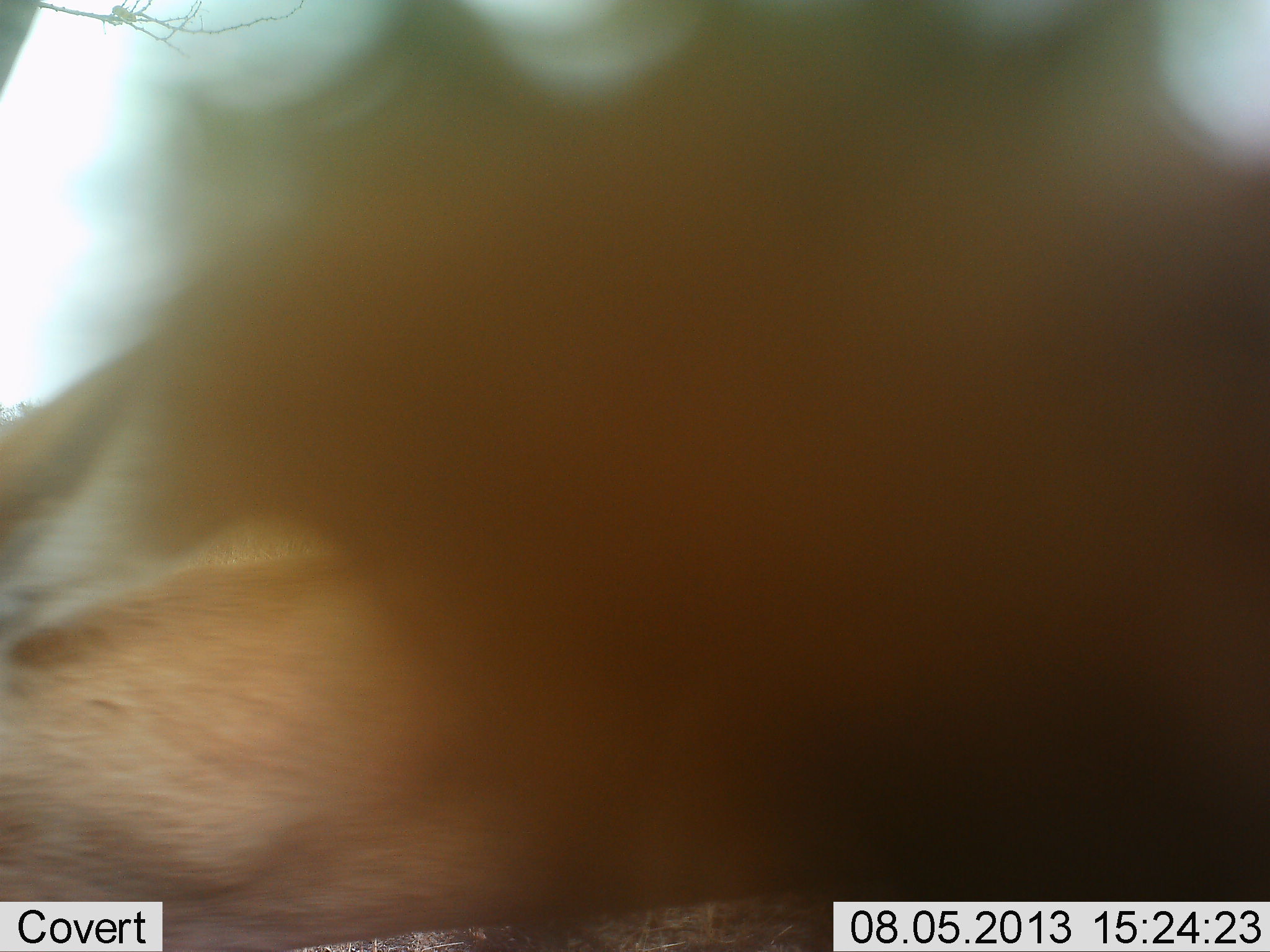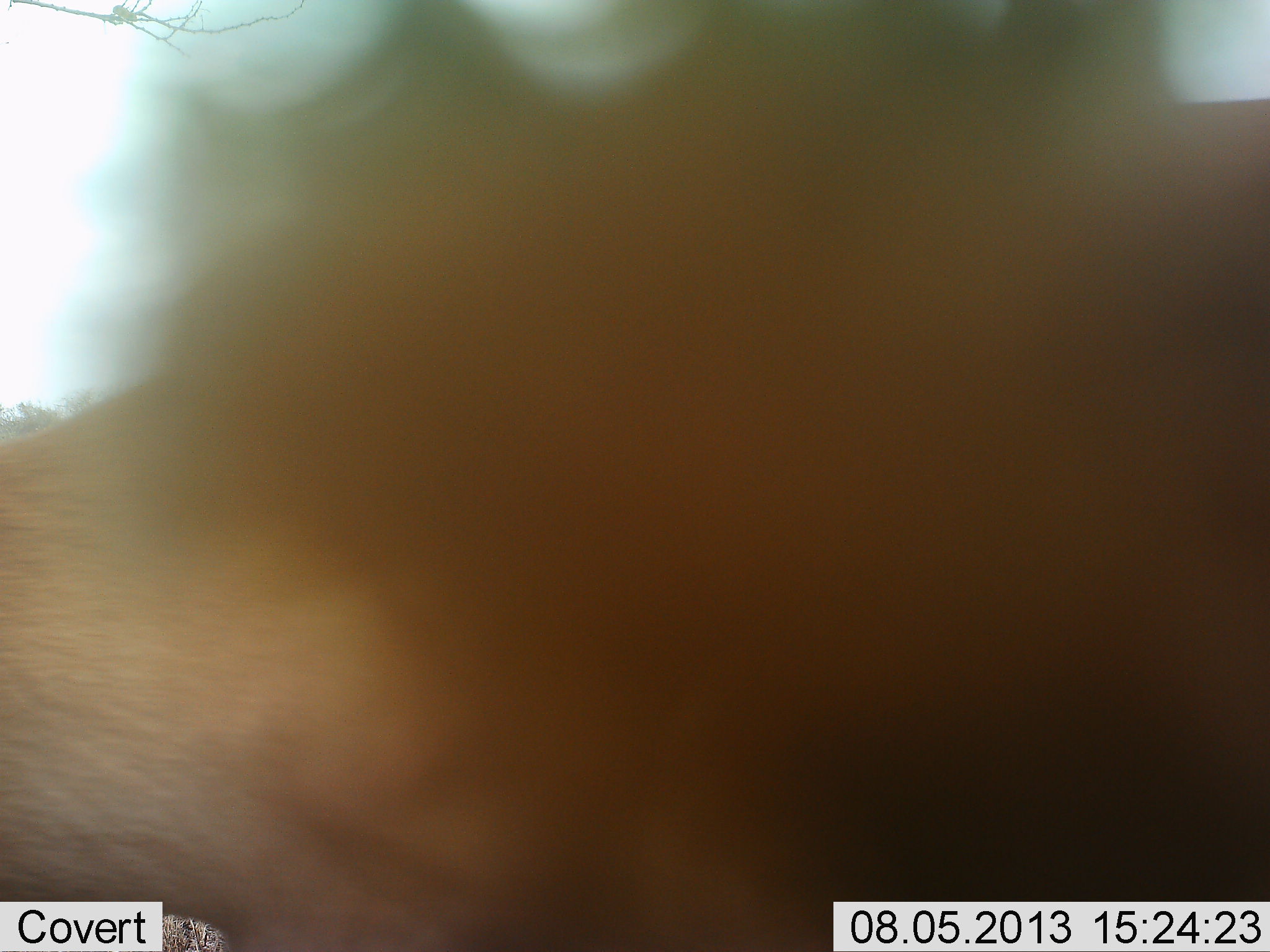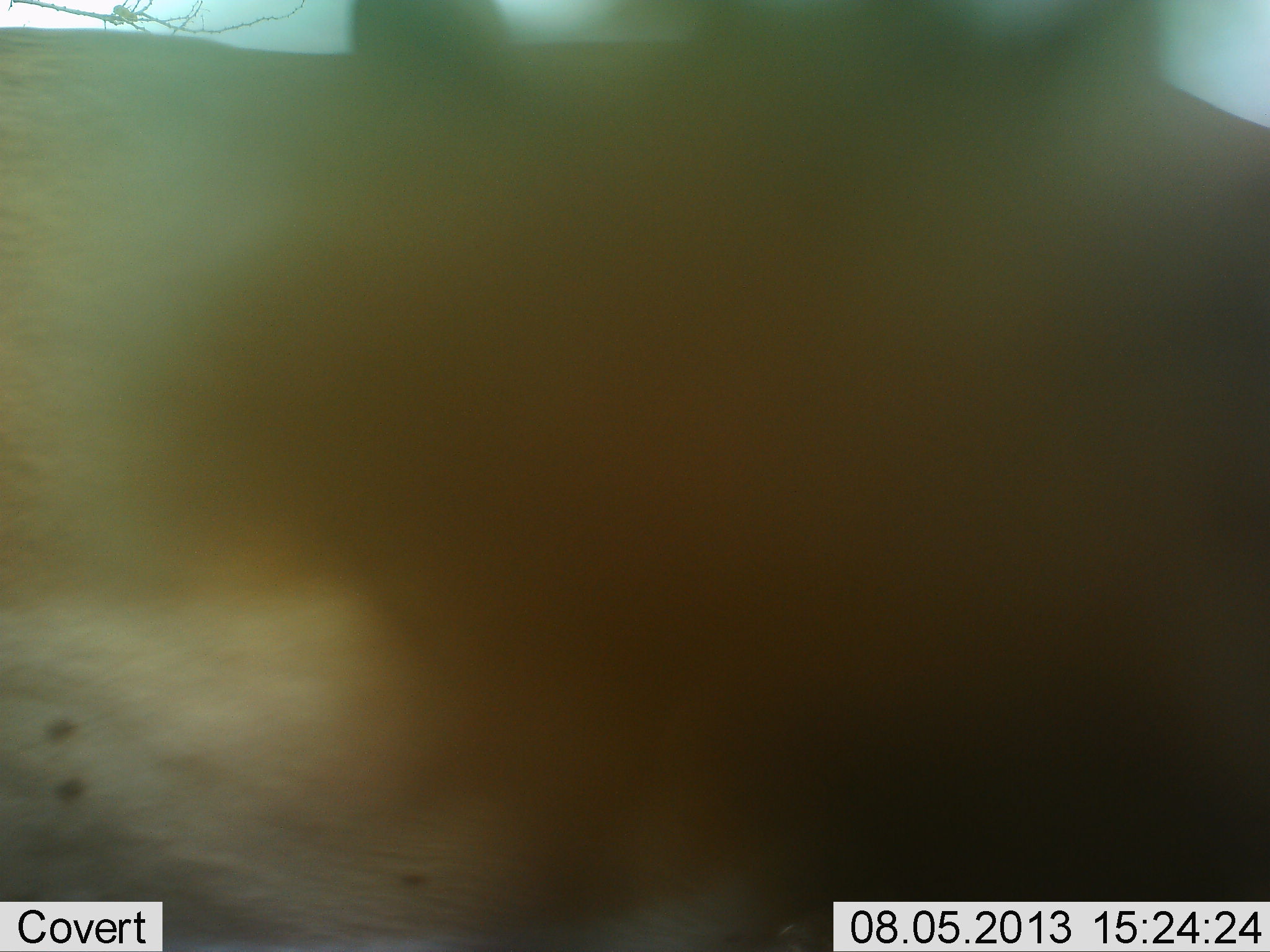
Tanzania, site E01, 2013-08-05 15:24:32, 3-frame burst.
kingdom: Animalia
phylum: Chordata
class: Mammalia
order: Artiodactyla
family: Bovidae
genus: Nanger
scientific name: Nanger granti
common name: grant's gazelle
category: gazellegrants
Gazellegrants (grant's gazelle) (Nanger granti), count 1. Behavior (volunteer vote fractions): standing 33%, resting 0%, moving 67%, interacting 0%. Young present (vote fraction): 0%. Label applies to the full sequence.